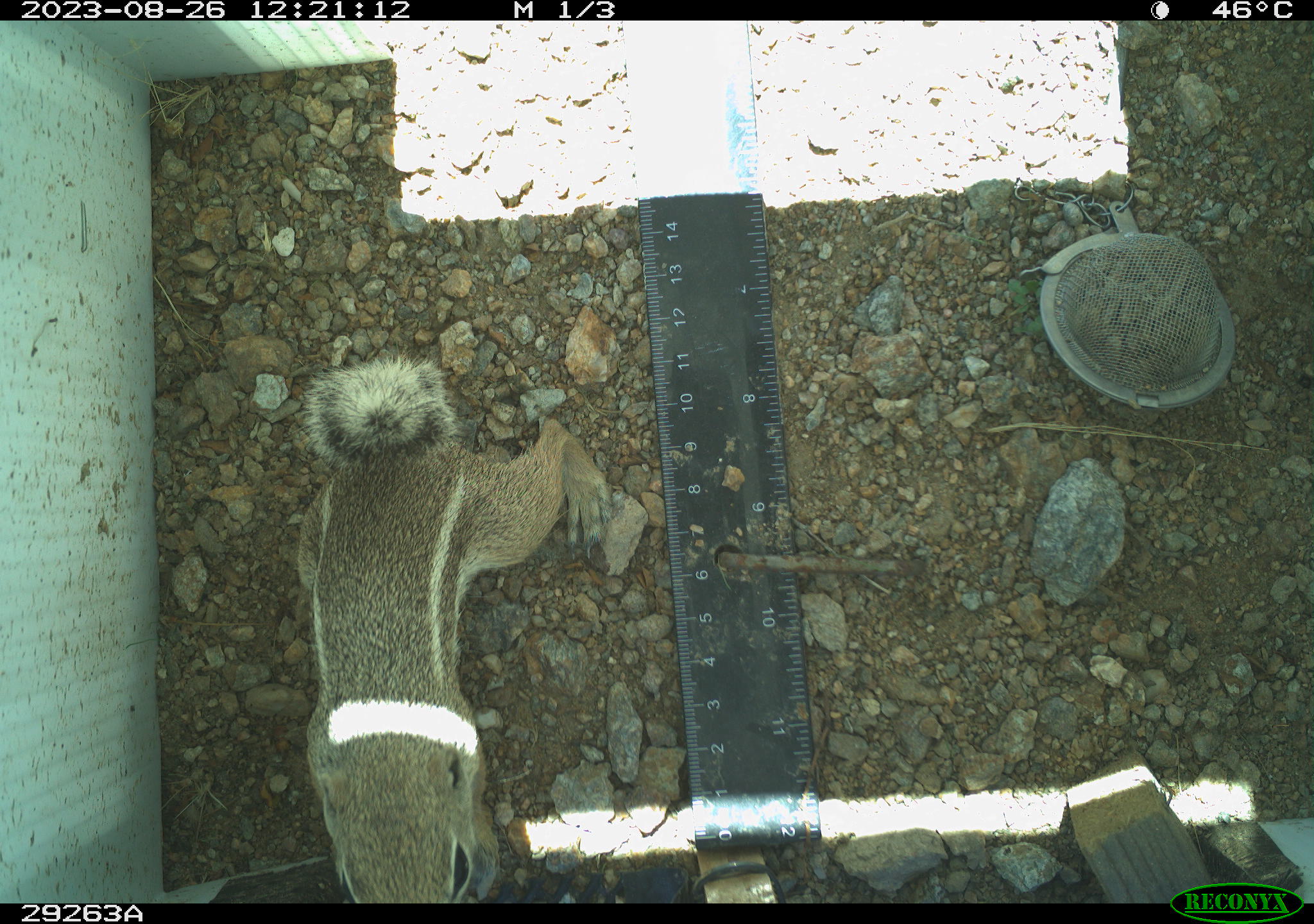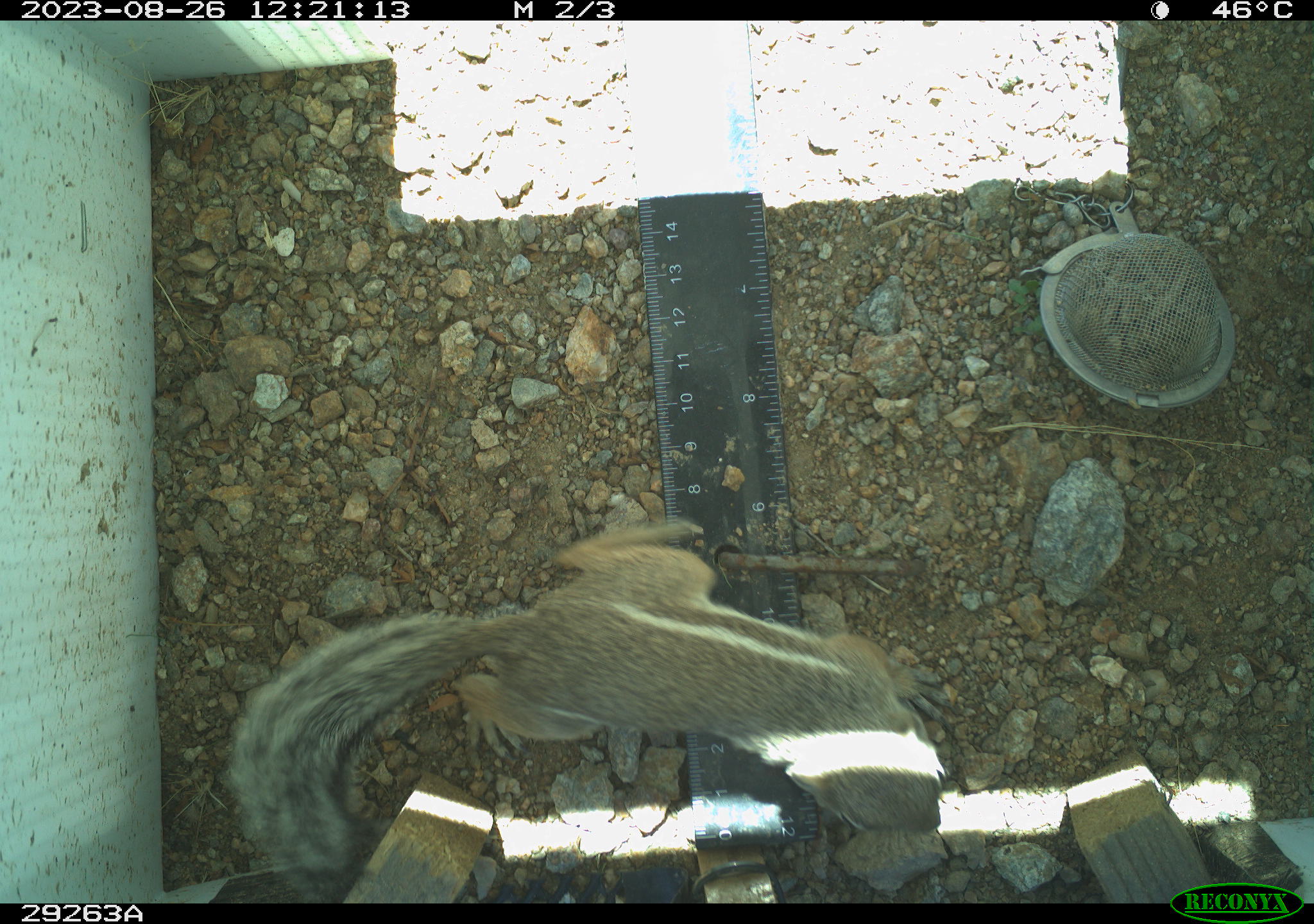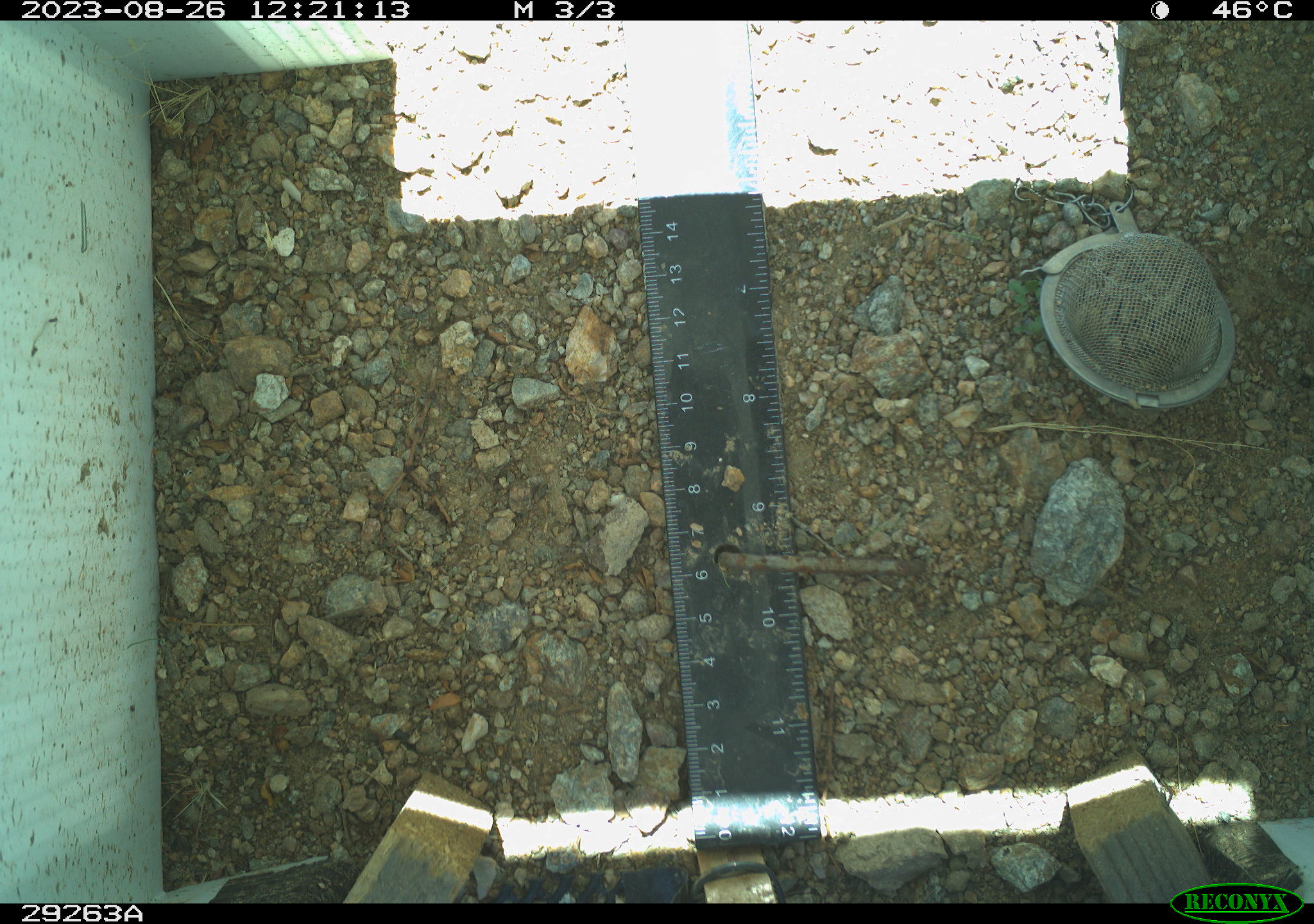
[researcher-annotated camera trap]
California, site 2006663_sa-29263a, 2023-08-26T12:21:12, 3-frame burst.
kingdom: Animalia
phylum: Chordata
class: Mammalia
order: Rodentia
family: Sciuridae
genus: Ammospermophilus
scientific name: Ammospermophilus leucurus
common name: white-tailed antelope squirrel